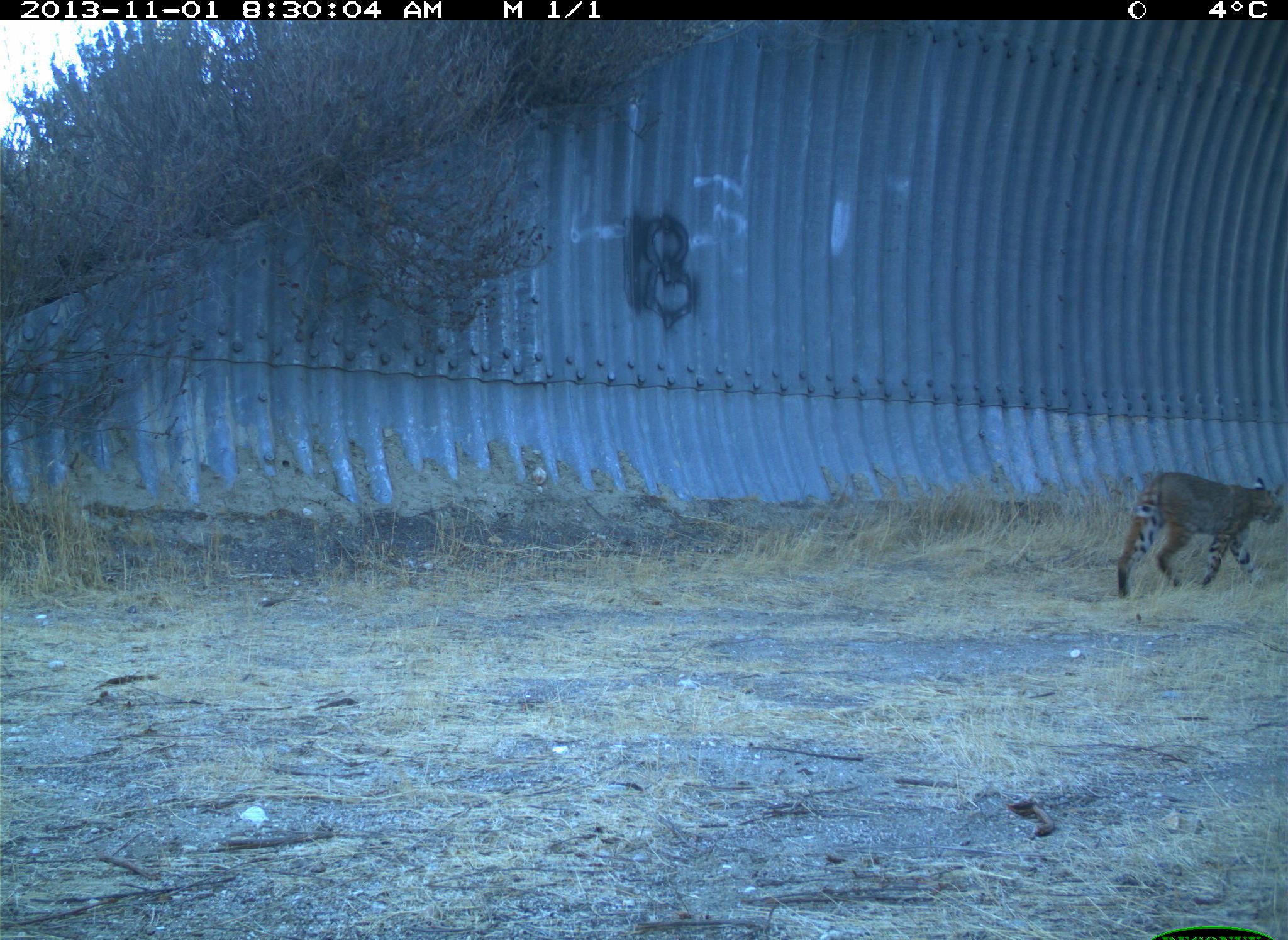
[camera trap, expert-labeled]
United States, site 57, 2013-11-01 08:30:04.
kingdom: Animalia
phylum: Chordata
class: Mammalia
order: Carnivora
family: Felidae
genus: Lynx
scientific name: Lynx rufus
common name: bobcat